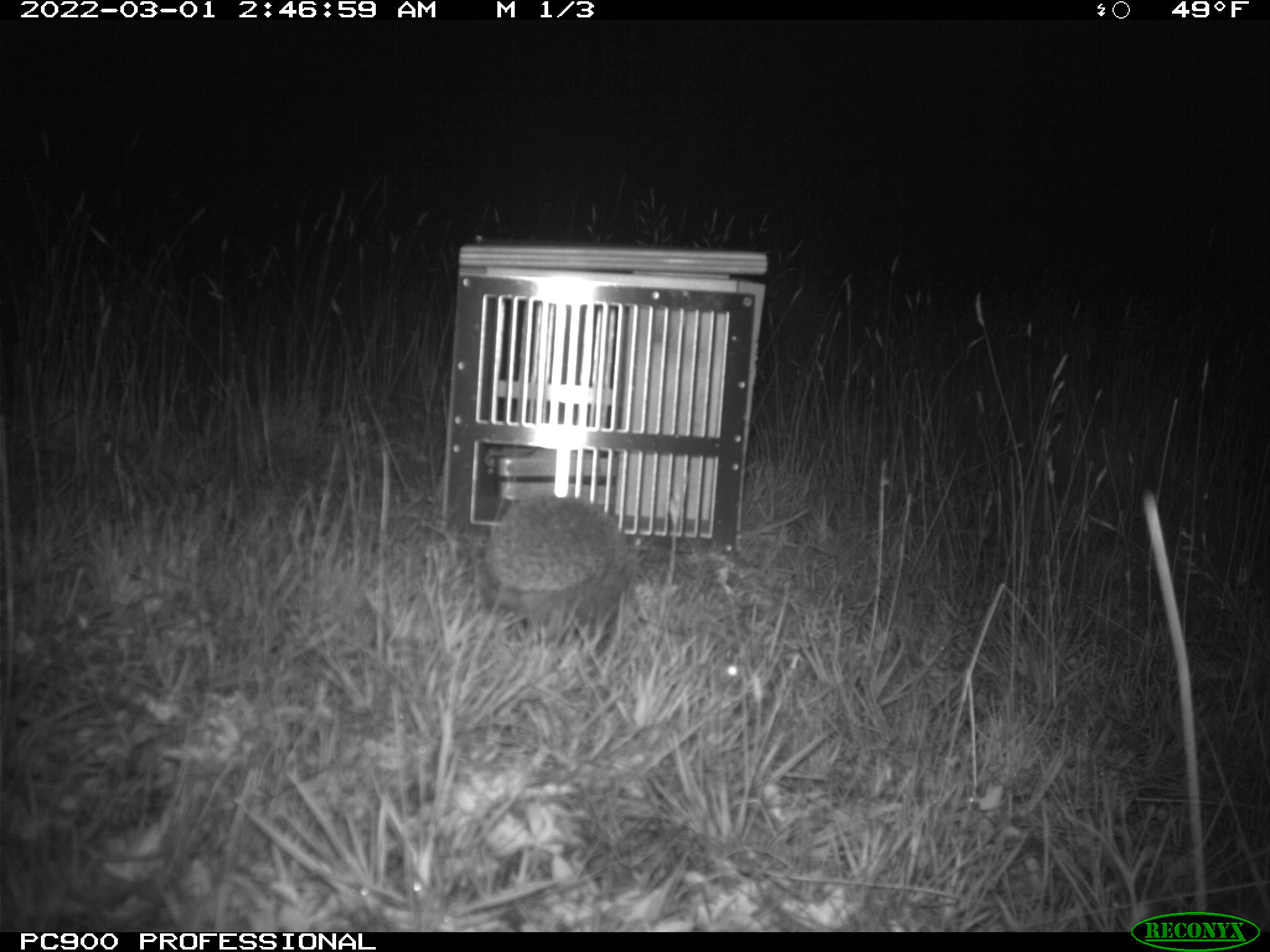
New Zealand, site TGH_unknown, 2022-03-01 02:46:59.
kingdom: Animalia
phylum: Chordata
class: Mammalia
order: Eulipotyphla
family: Erinaceidae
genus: Erinaceus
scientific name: Erinaceus europaeus europaeus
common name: european hedgehog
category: hedgehog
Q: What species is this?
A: Hedgehog (european hedgehog) (Erinaceus europaeus europaeus).